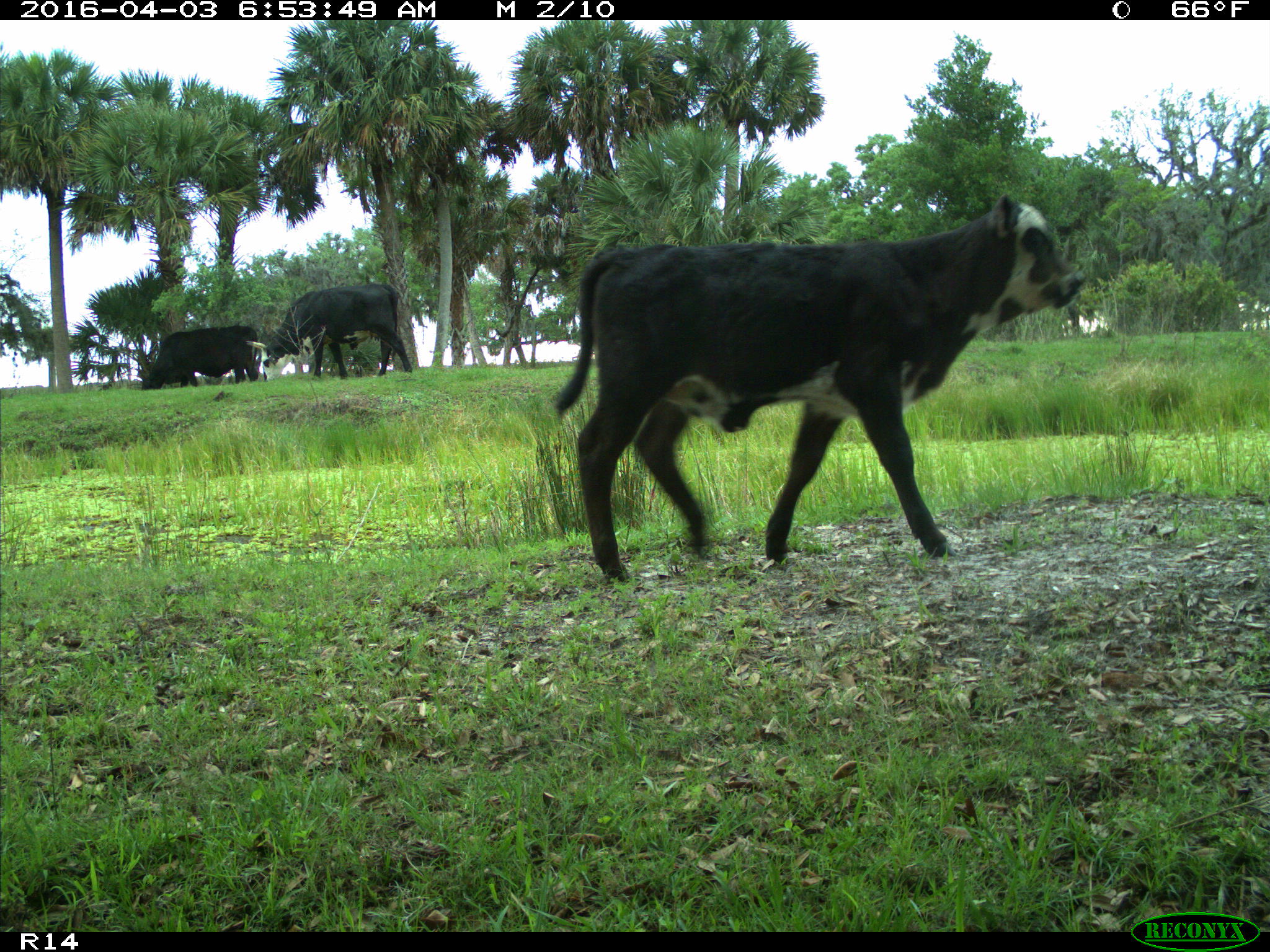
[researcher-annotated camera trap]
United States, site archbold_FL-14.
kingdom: Animalia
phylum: Chordata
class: Mammalia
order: Artiodactyla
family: Bovidae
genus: Bos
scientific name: Bos taurus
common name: domestic cow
Bos taurus (domestic cow).